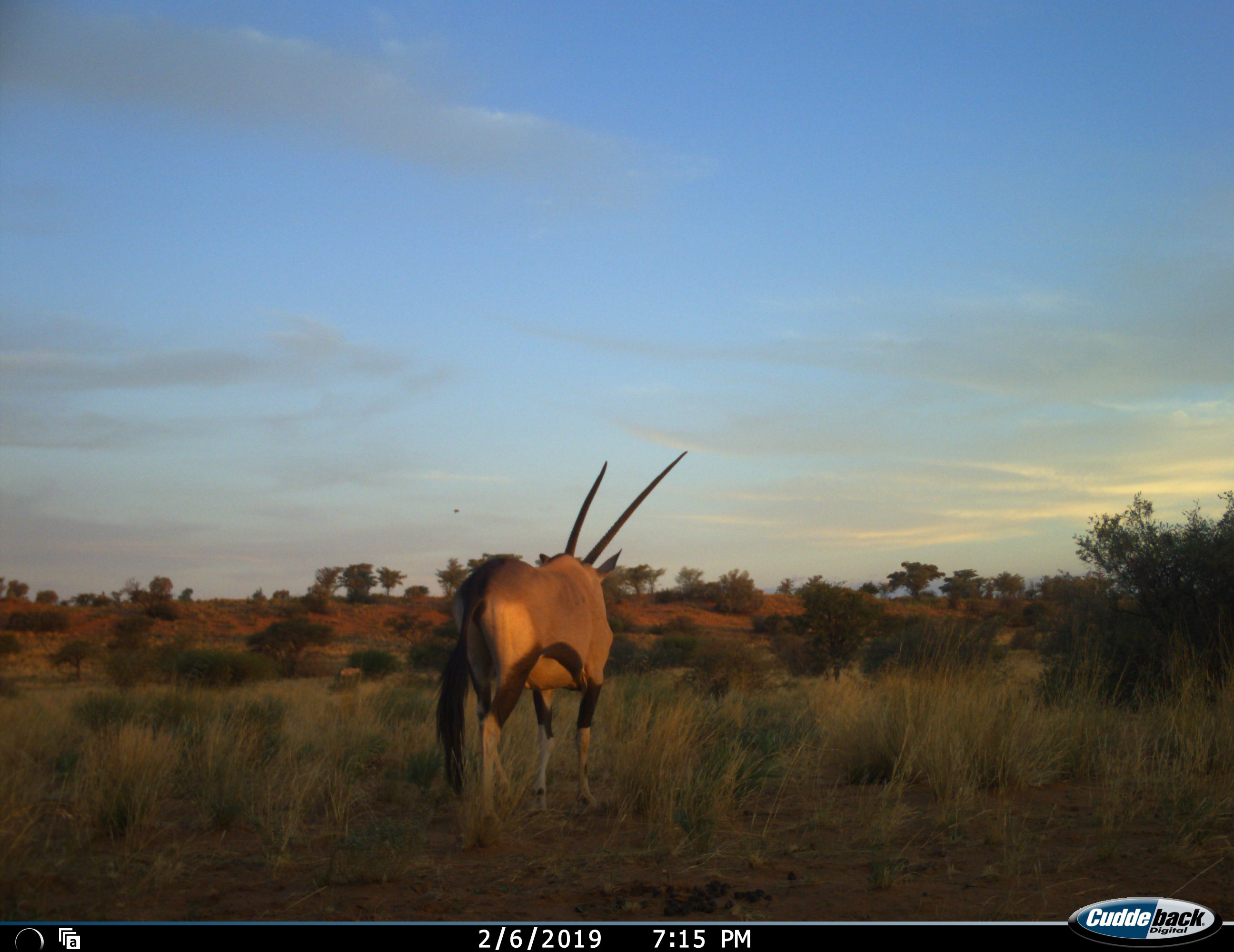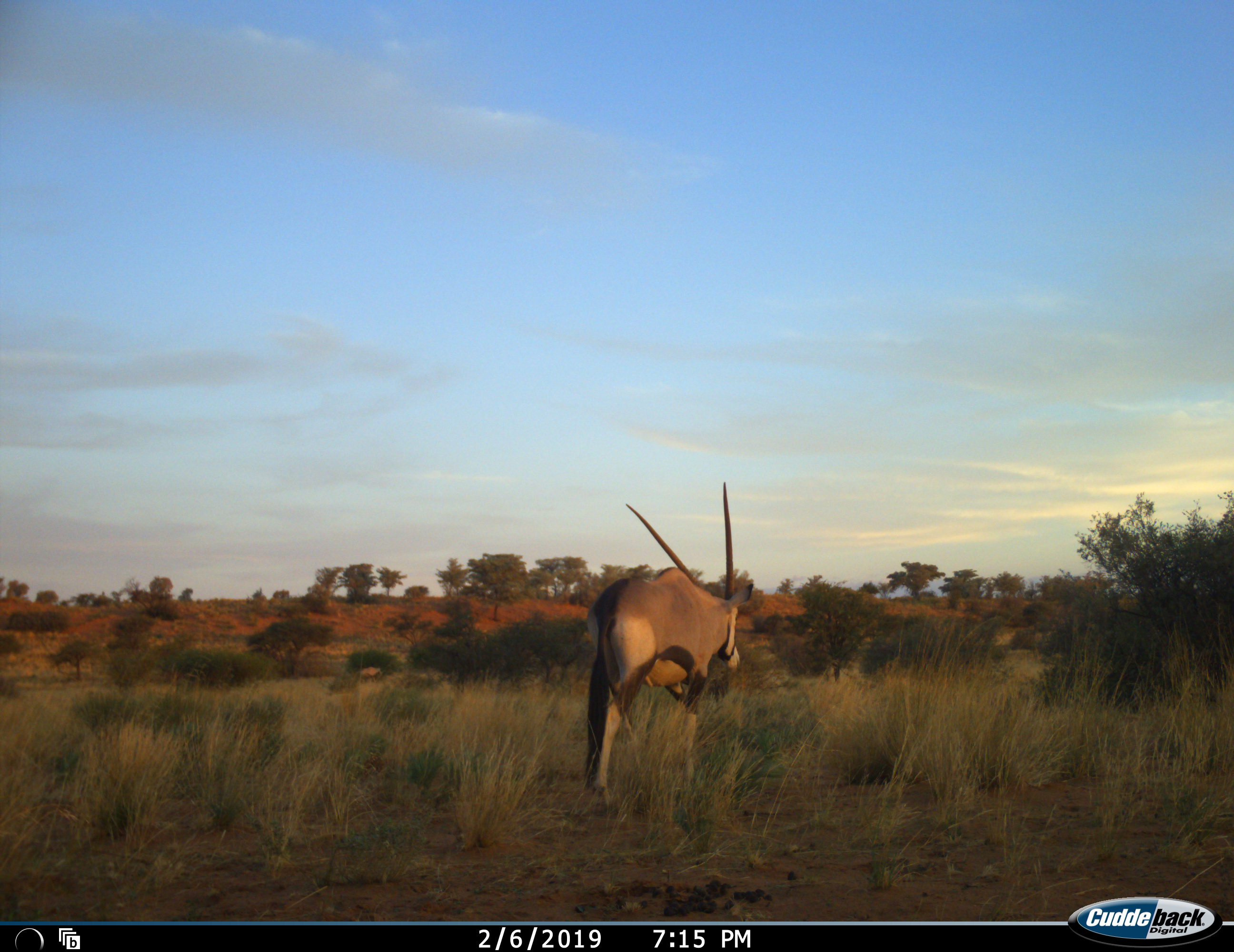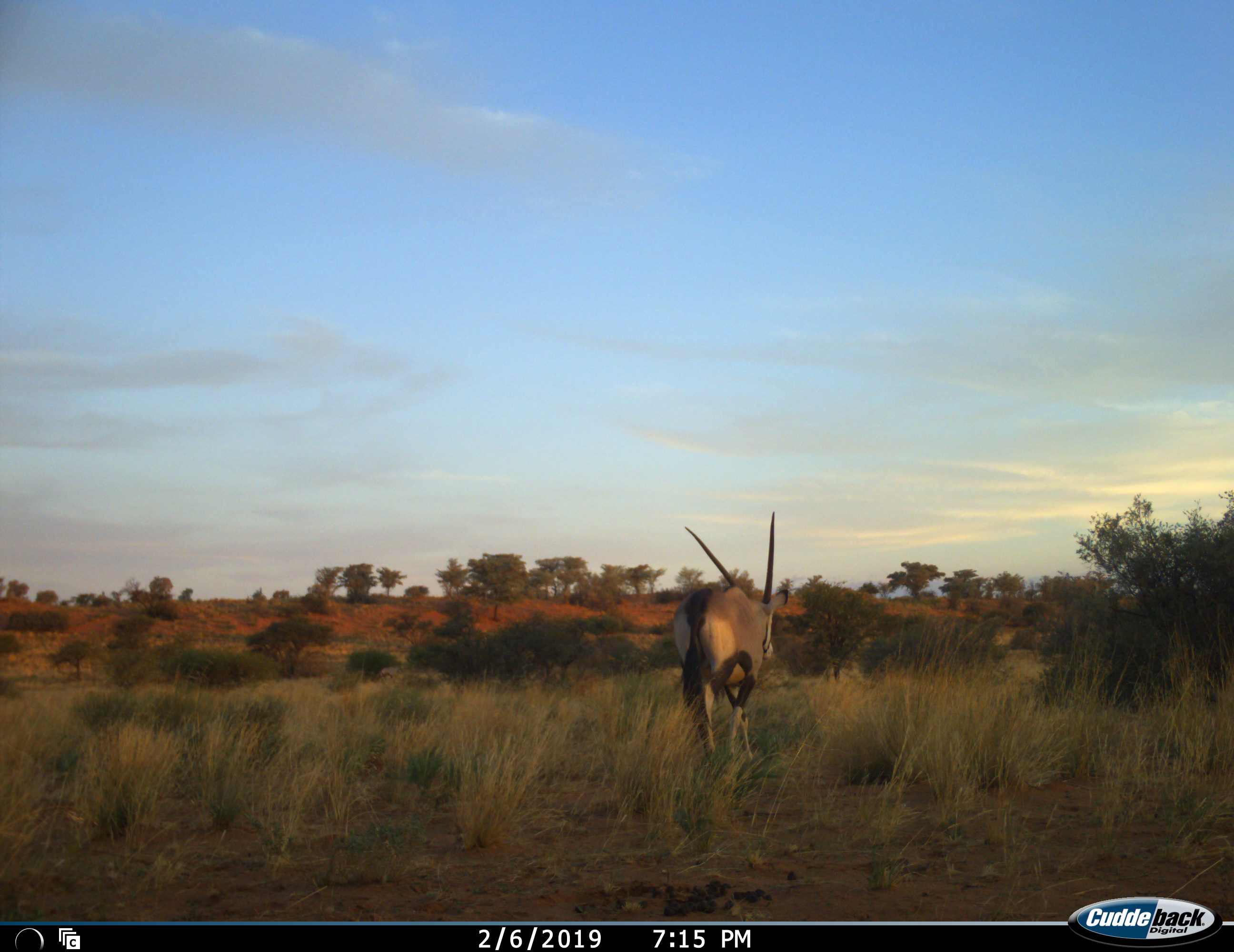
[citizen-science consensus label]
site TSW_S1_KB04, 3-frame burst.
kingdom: Animalia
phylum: Chordata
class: Mammalia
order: Artiodactyla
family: Bovidae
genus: Oryx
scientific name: Oryx gazella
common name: gemsbok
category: oryx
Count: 2.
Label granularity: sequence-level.